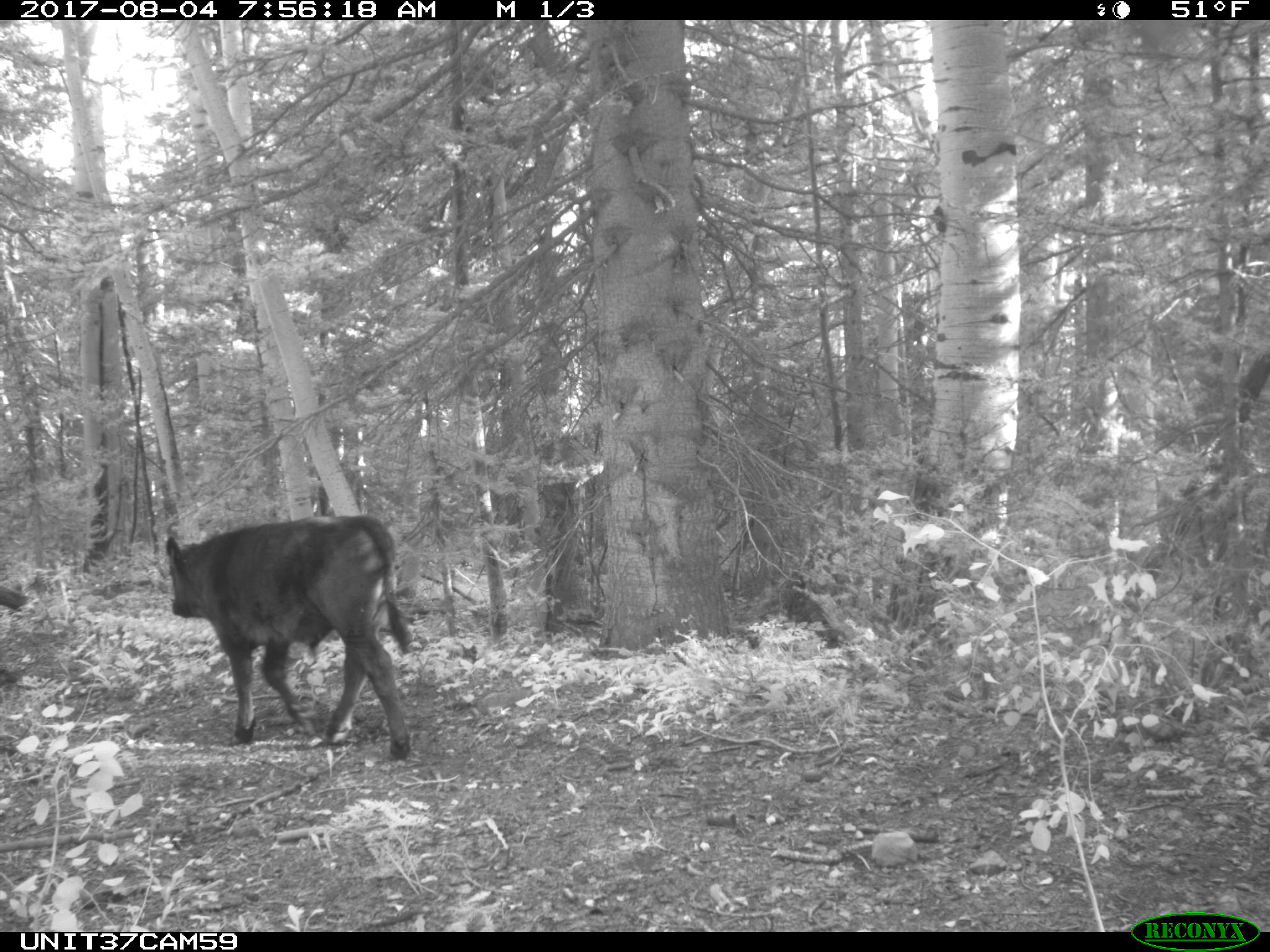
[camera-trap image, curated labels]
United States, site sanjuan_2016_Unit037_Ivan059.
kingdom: Animalia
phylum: Chordata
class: Mammalia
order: Artiodactyla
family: Bovidae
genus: Bos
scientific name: Bos taurus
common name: domestic cow